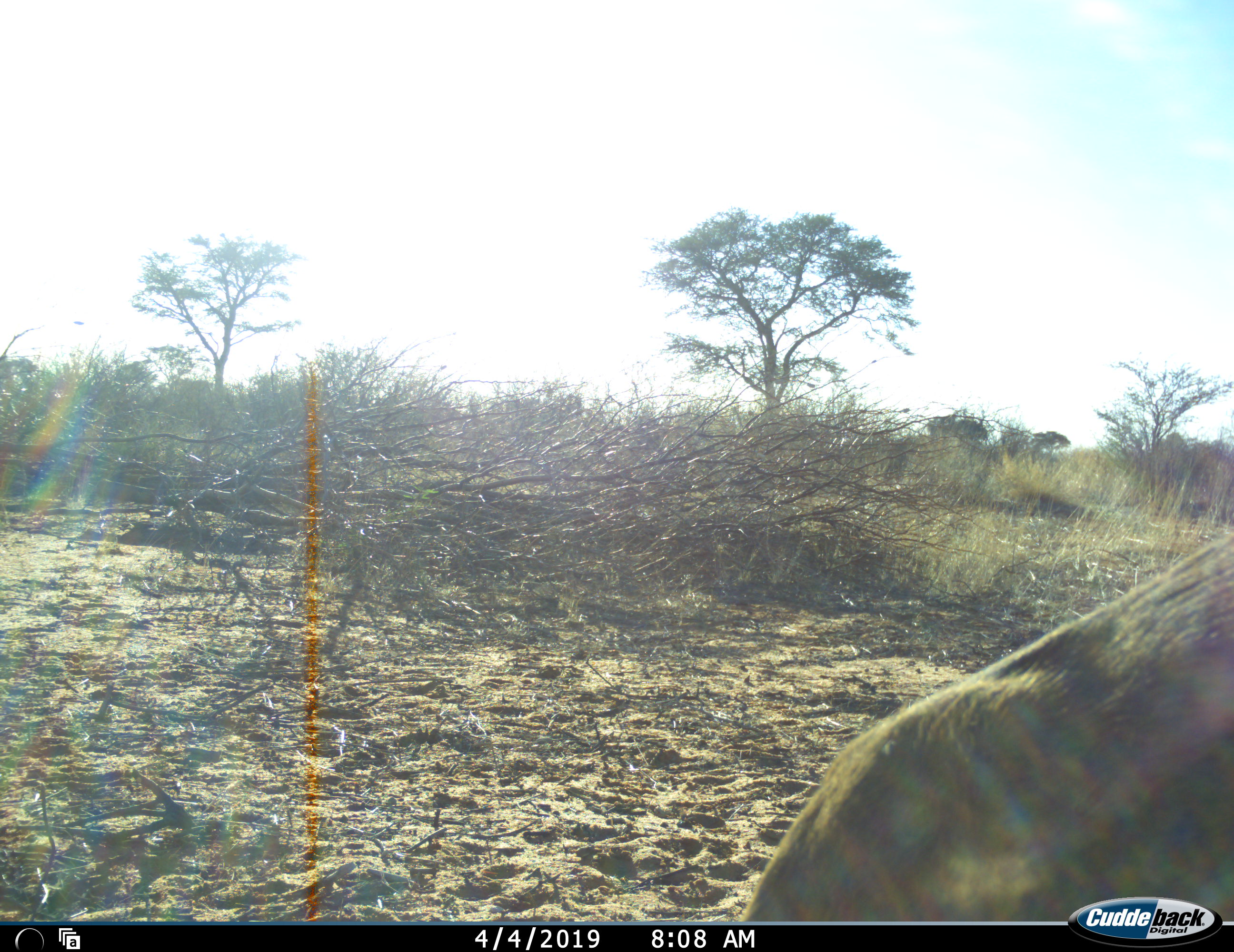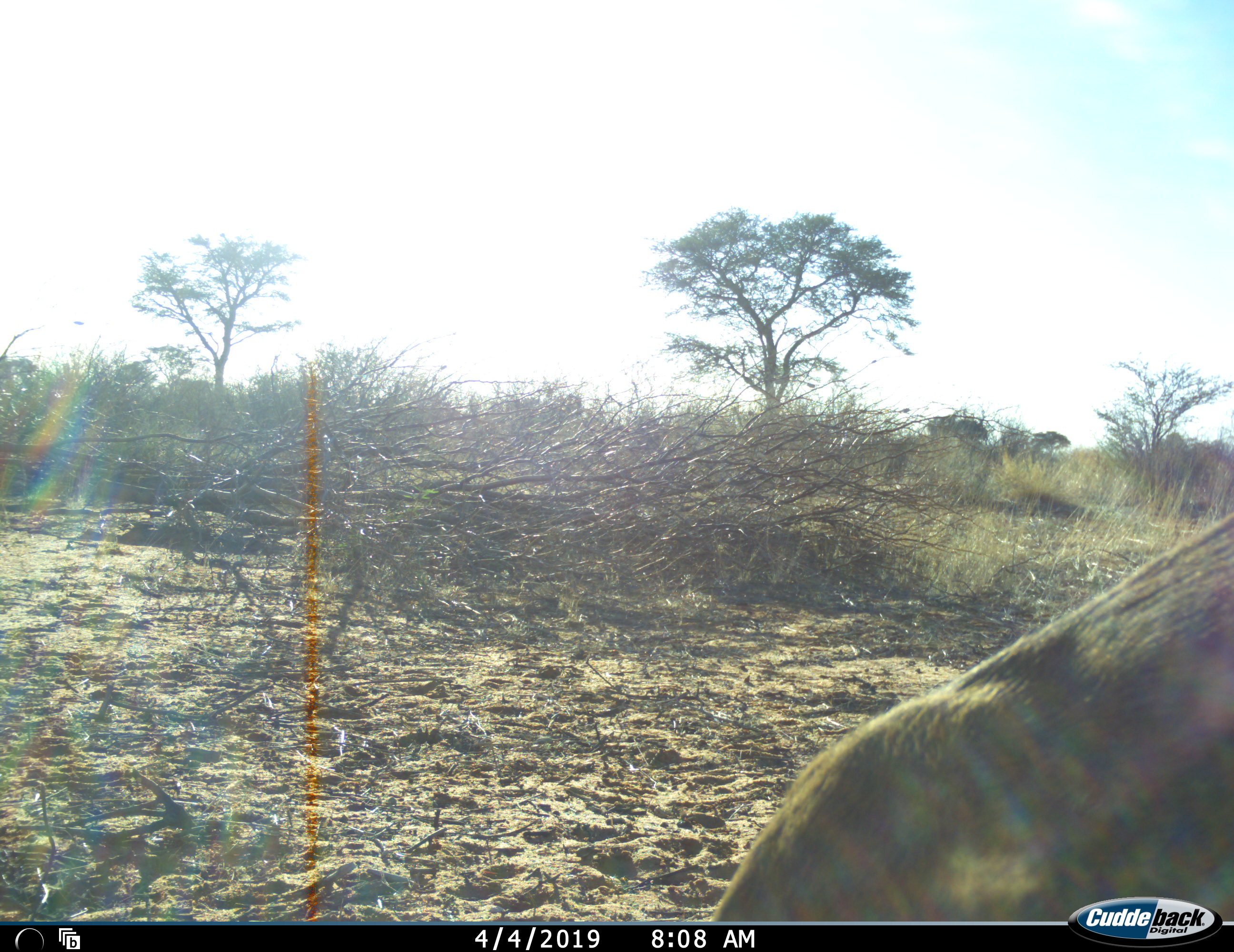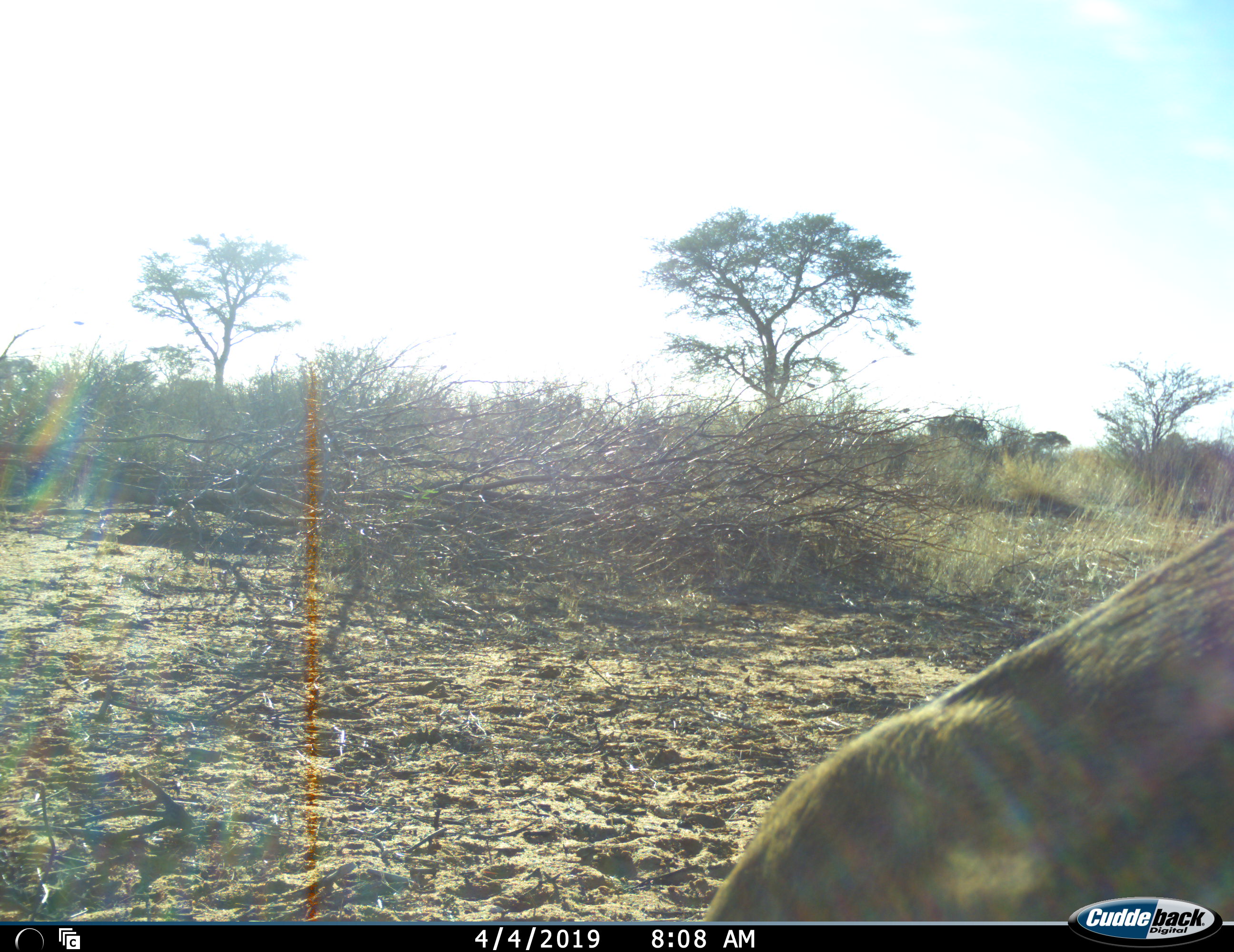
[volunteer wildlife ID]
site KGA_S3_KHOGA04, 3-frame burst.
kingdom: Animalia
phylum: Chordata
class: Mammalia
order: Artiodactyla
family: Bovidae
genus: Sylvicapra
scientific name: Sylvicapra grimmia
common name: common duiker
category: duikercommongrey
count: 1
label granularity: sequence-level